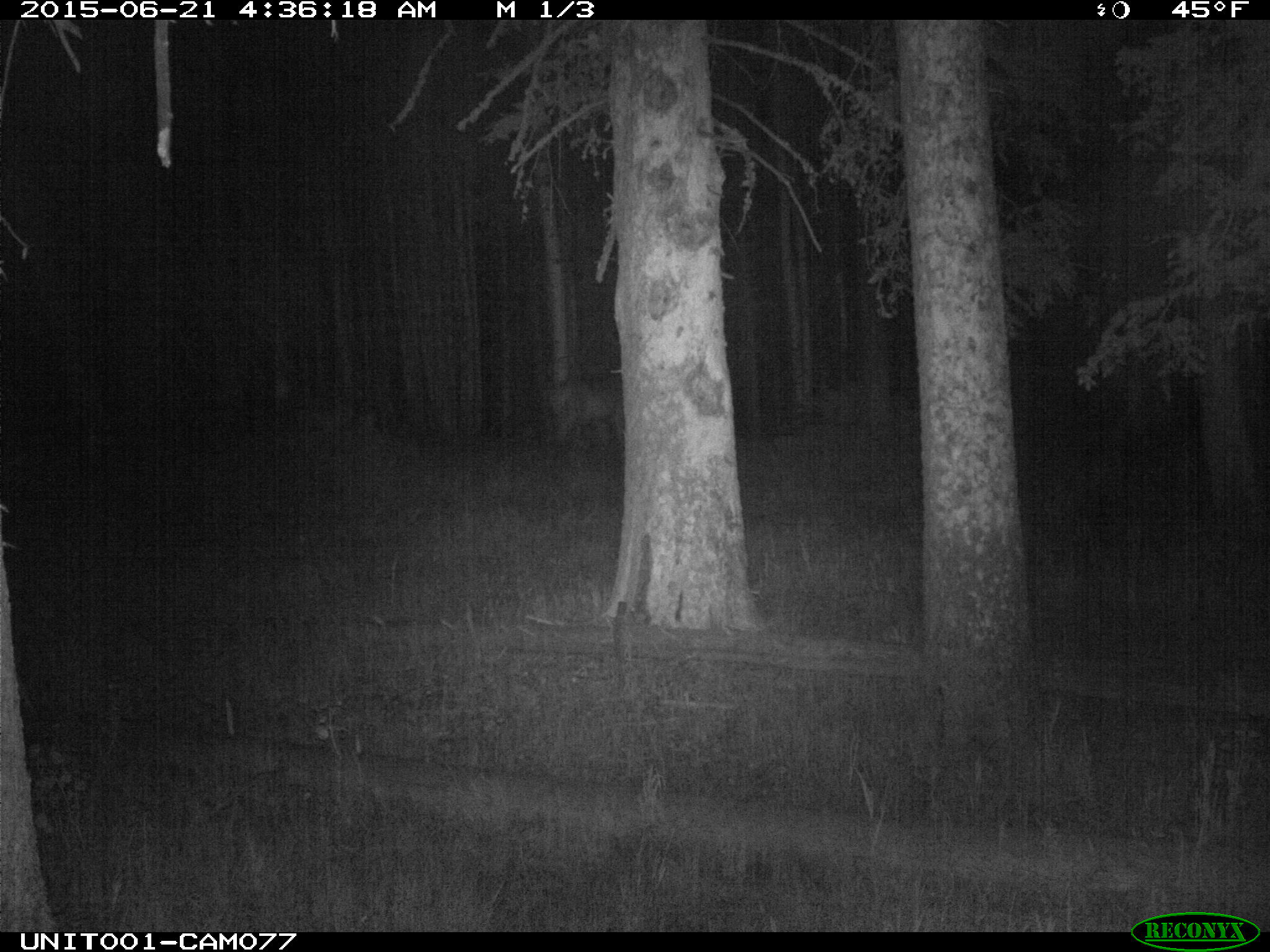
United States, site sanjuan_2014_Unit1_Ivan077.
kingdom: Animalia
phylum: Chordata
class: Mammalia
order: Artiodactyla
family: Cervidae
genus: Cervus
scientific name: Cervus elaphus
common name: red deer